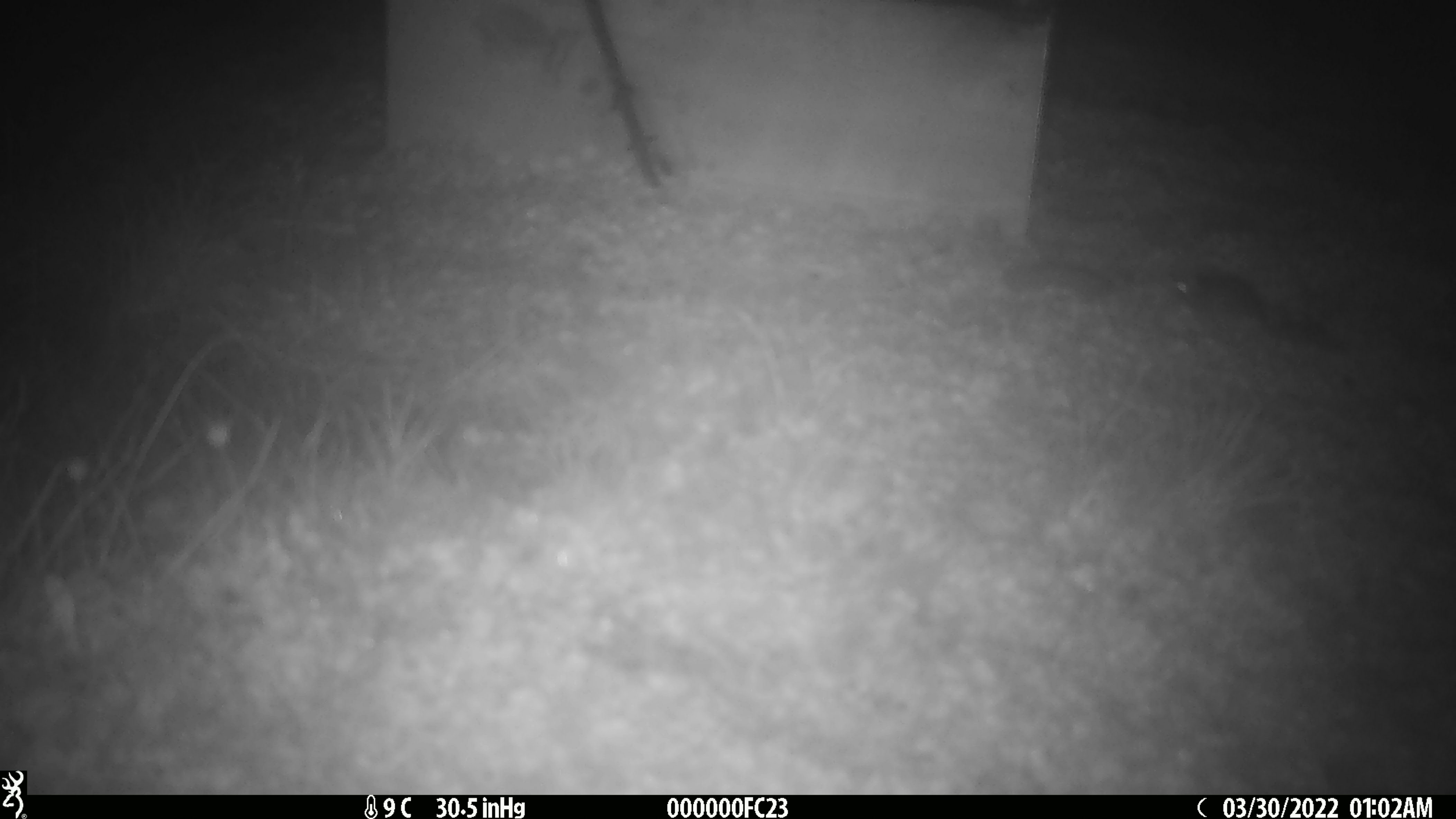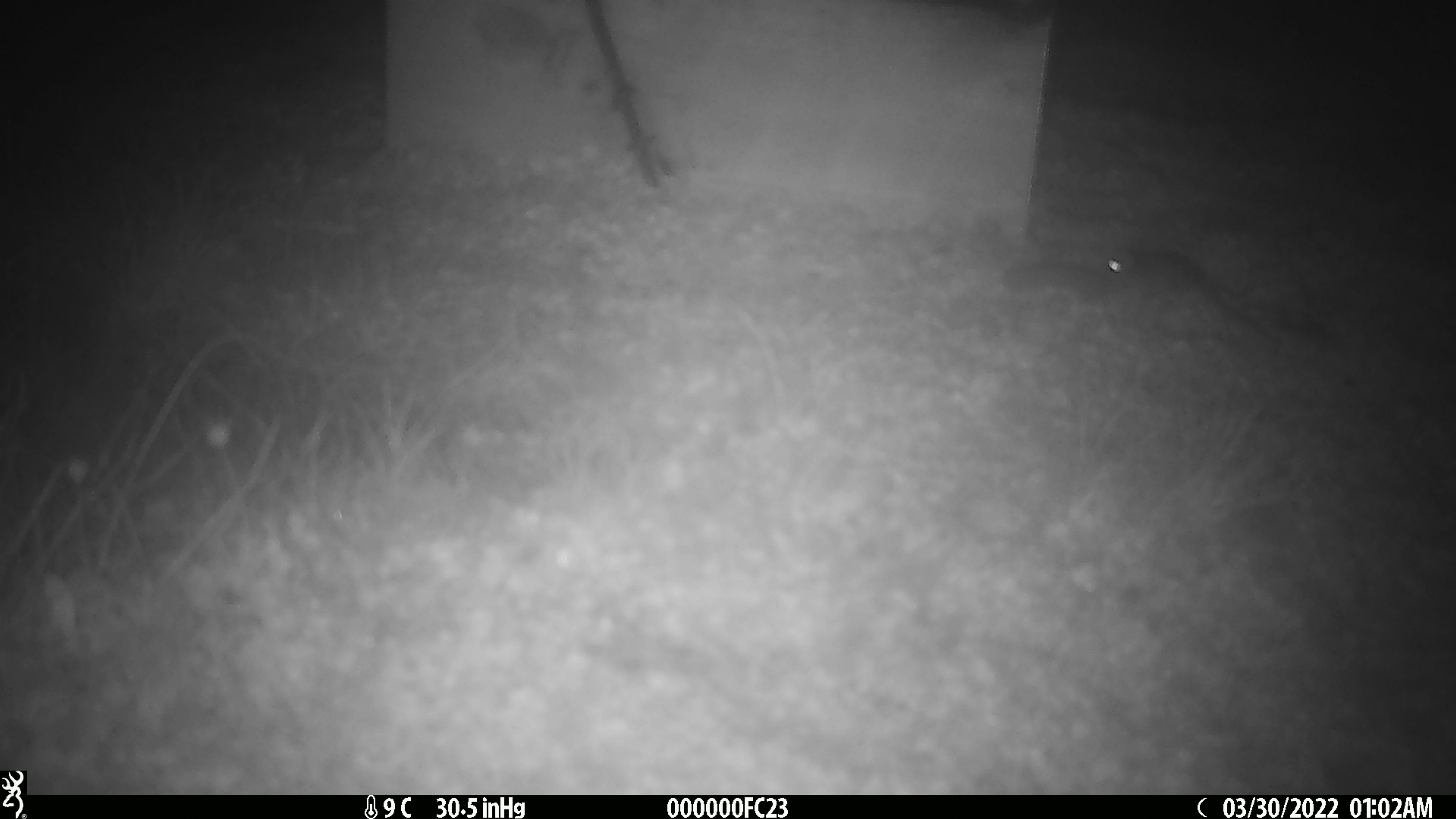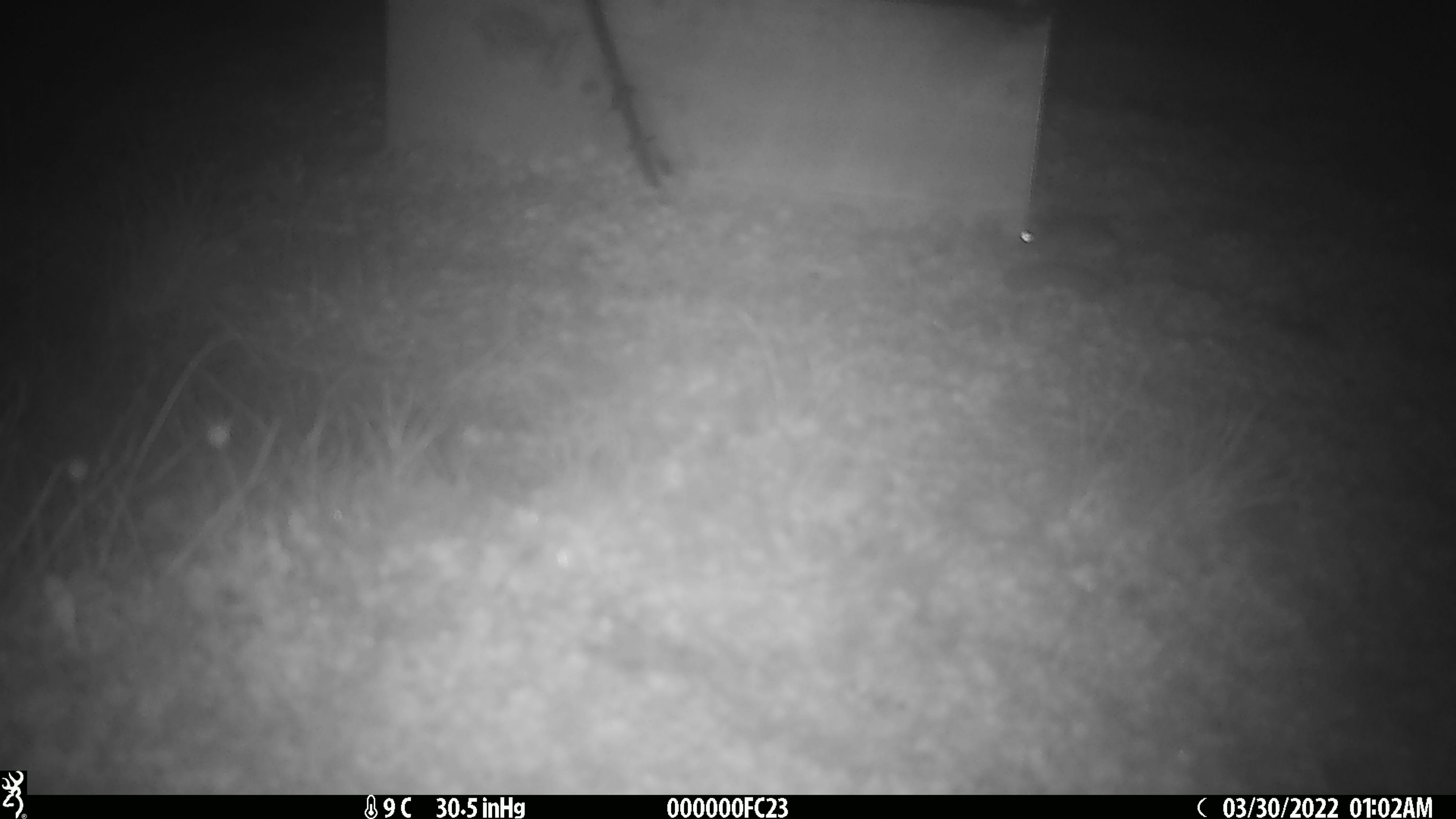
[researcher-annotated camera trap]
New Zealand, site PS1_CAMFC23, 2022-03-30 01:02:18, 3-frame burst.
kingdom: Animalia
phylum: Chordata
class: Mammalia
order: Rodentia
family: Muridae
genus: Mus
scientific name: Mus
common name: mouse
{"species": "mouse (Mus)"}